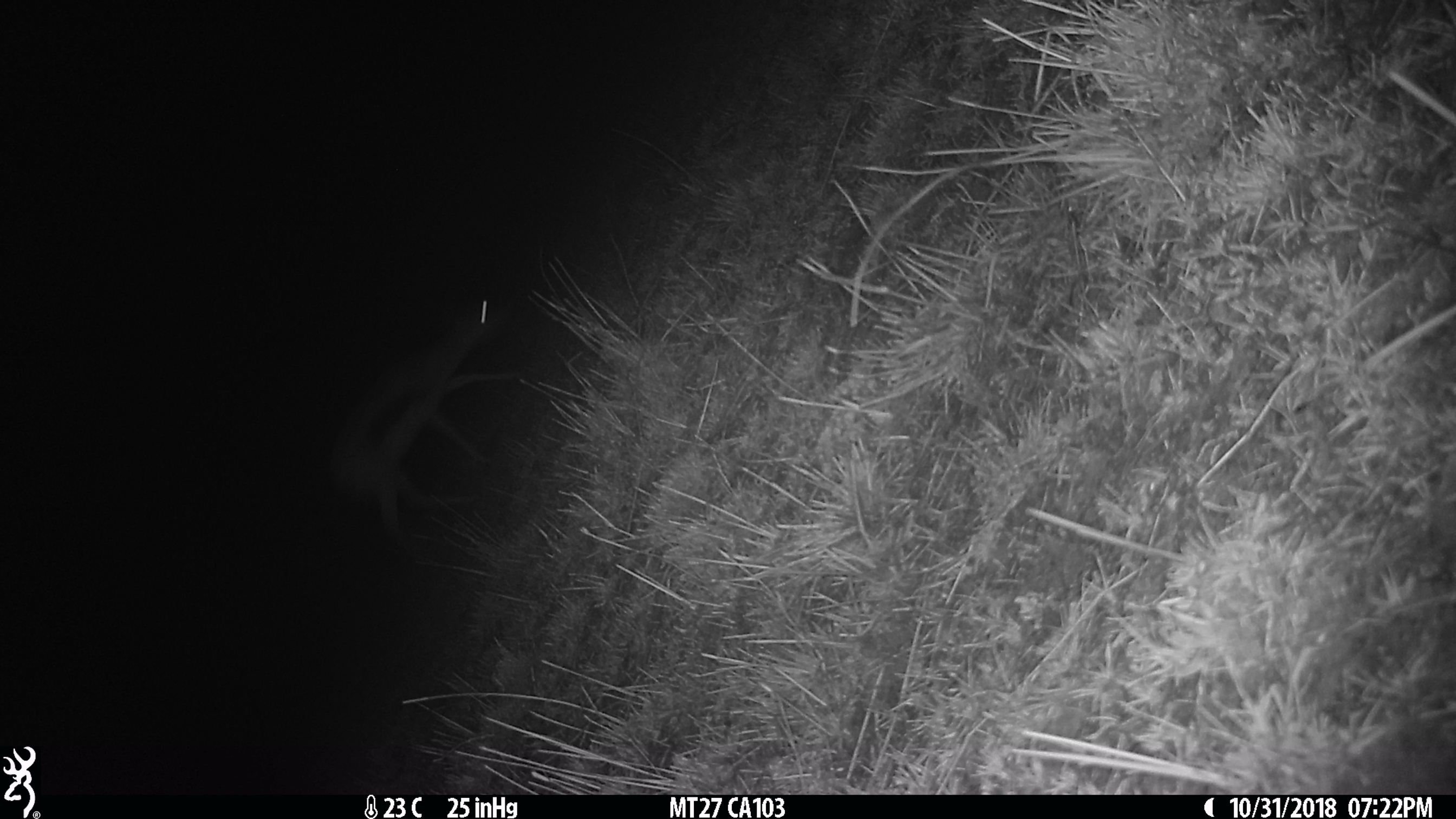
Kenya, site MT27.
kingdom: Animalia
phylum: Chordata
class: Mammalia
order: Artiodactyla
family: Bovidae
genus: Eudorcas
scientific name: Eudorcas thomsonii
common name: thomon's gazelle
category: gazelle thomsons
Gazelle thomsons (thomon's gazelle) (Eudorcas thomsonii).